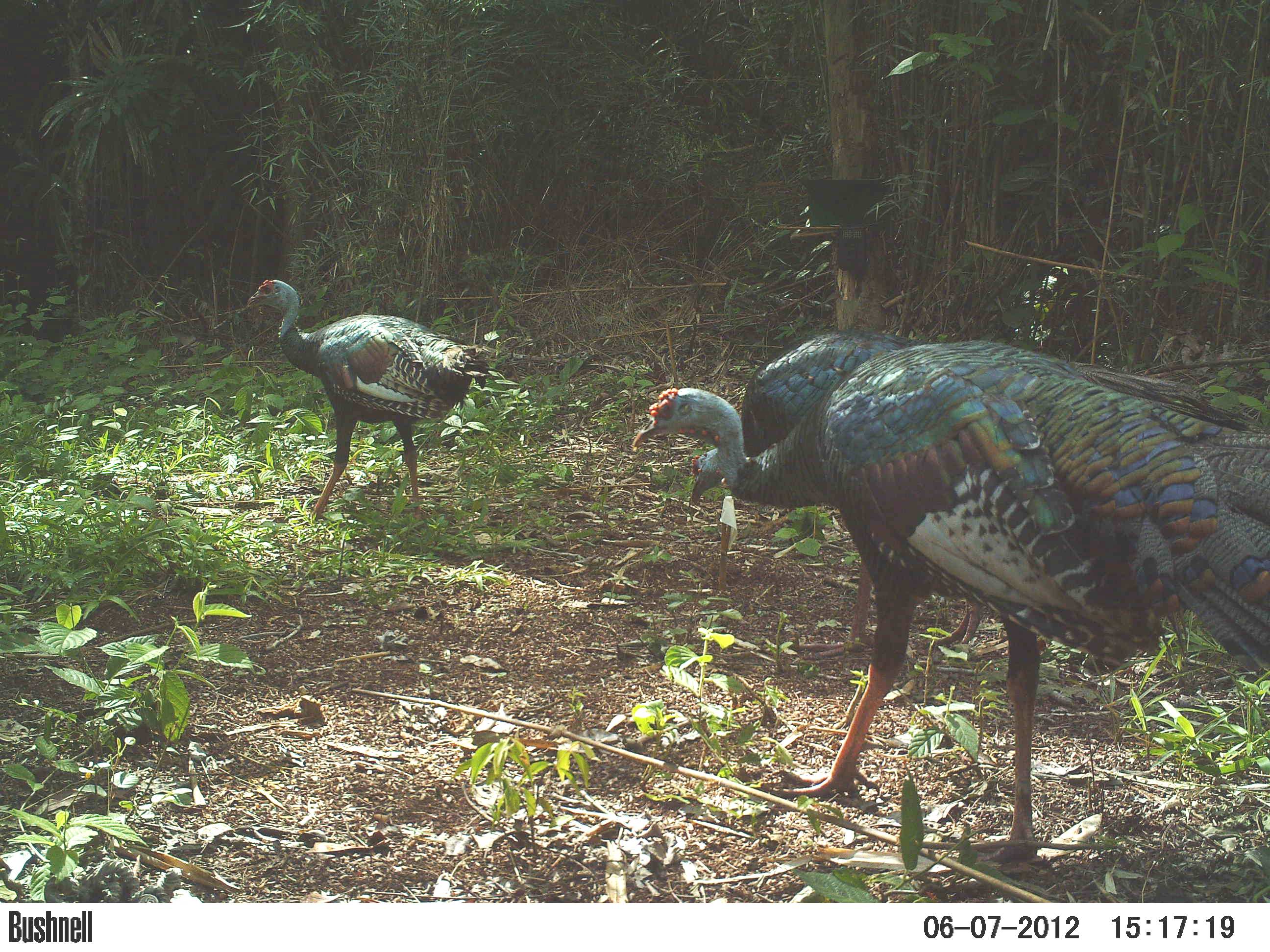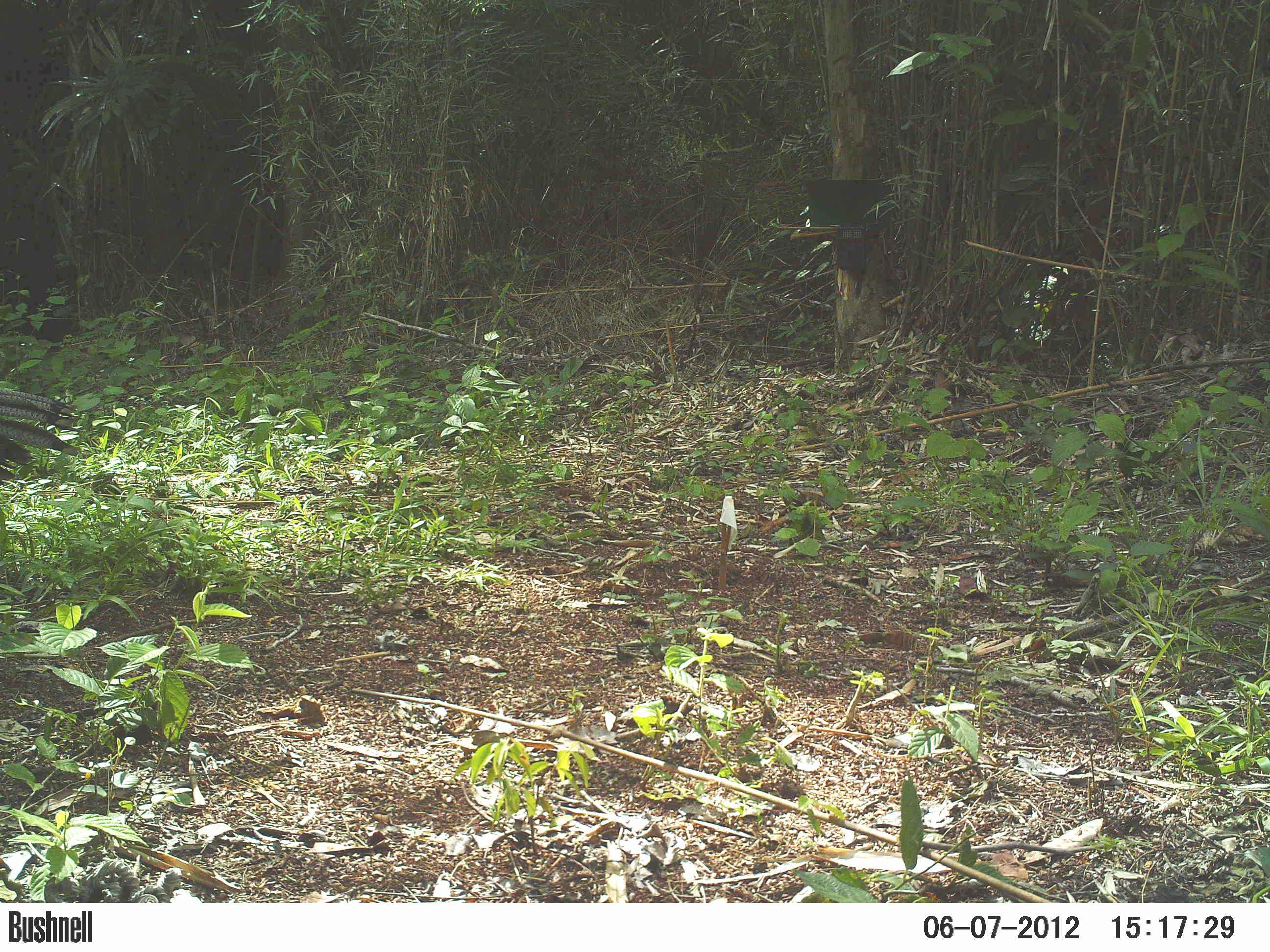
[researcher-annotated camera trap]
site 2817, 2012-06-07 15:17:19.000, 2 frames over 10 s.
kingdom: Animalia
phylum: Chordata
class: Aves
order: Galliformes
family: Phasianidae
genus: Meleagris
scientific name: Meleagris ocellata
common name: ocellated turkey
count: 3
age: adult